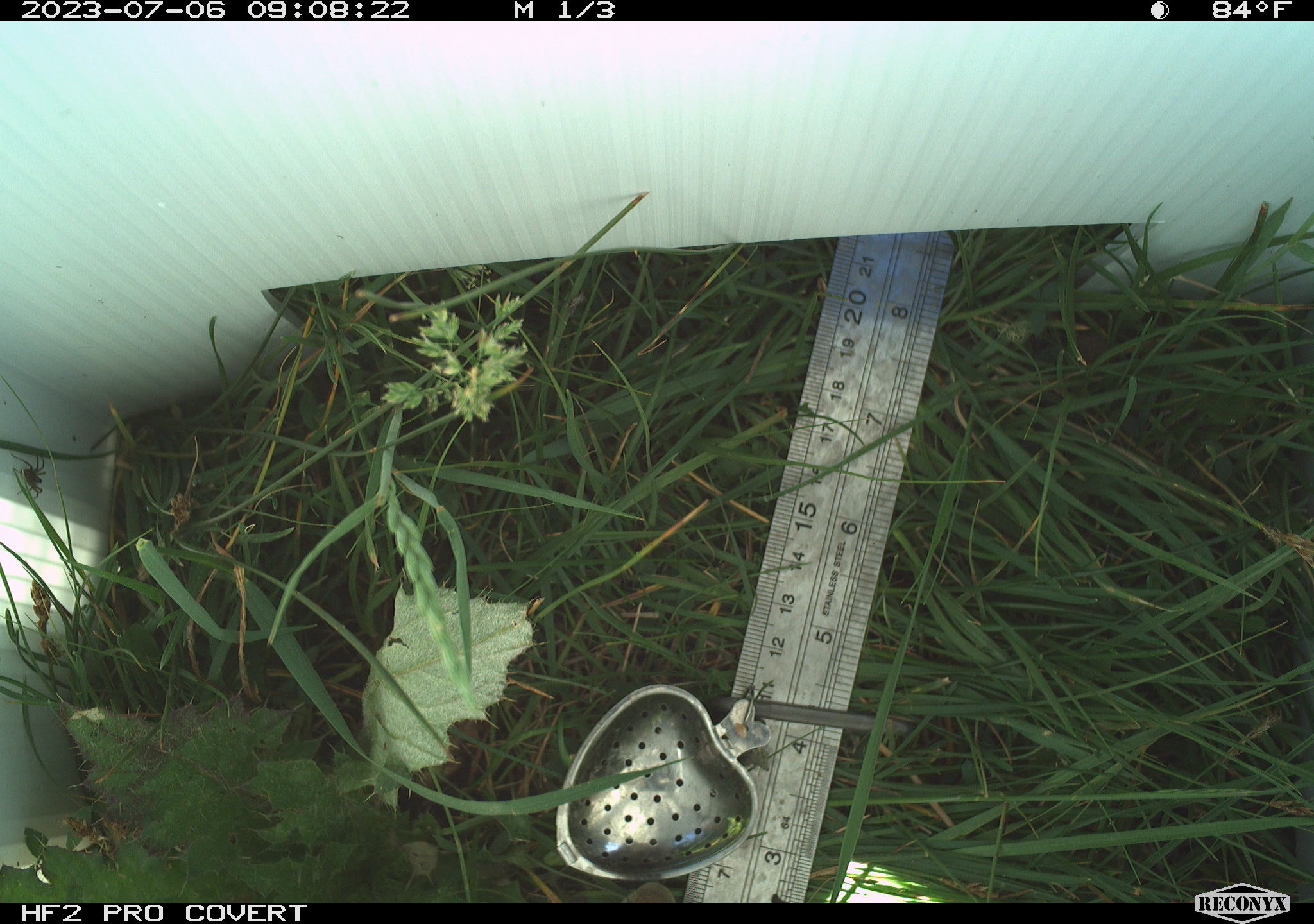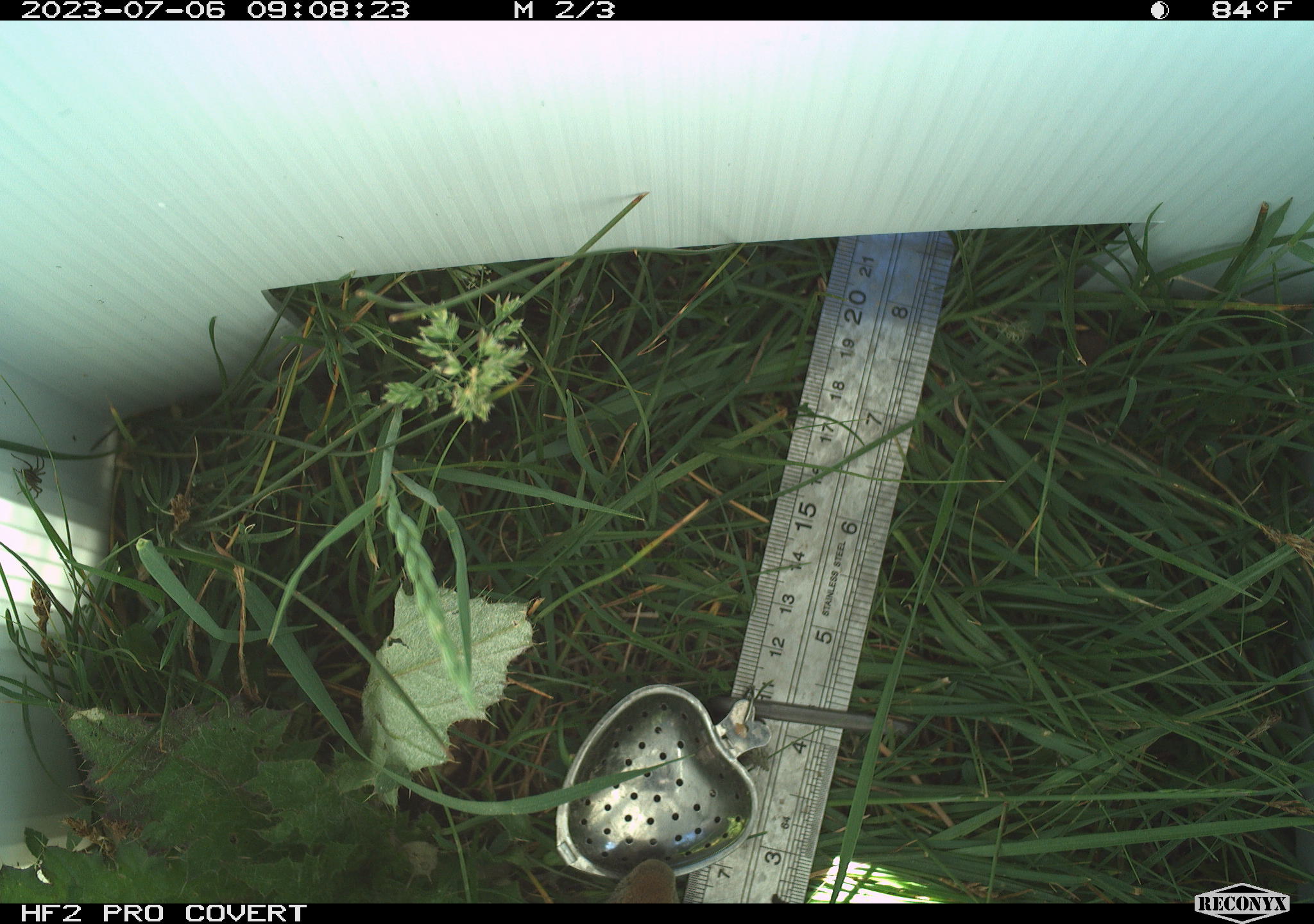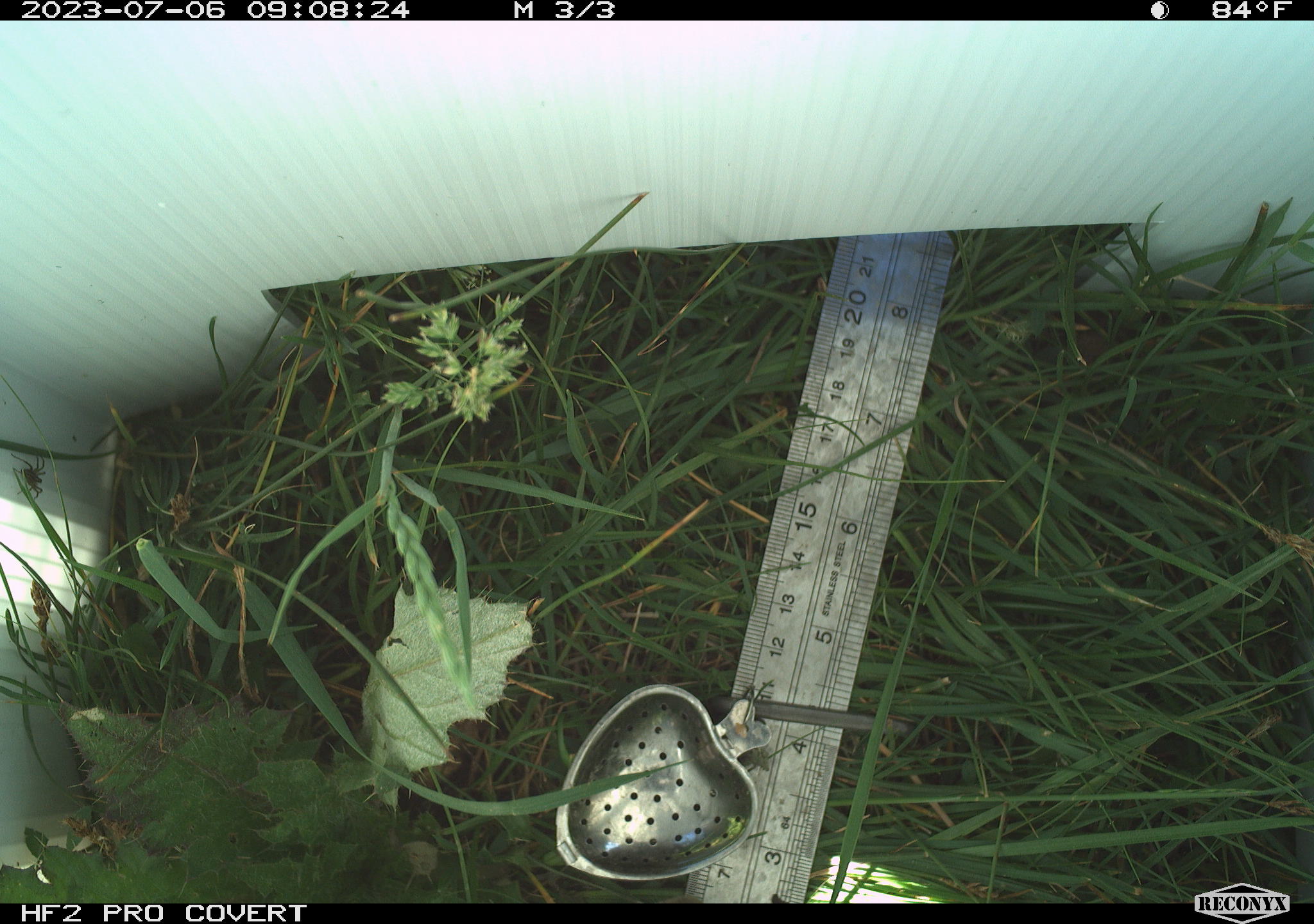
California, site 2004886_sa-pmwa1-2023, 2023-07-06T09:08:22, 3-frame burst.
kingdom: Animalia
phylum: Chordata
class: Mammalia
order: Rodentia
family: Sciuridae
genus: Urocitellus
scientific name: Urocitellus beldingi beldingi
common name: belding's ground squirrel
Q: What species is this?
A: Belding's ground squirrel (Urocitellus beldingi beldingi).